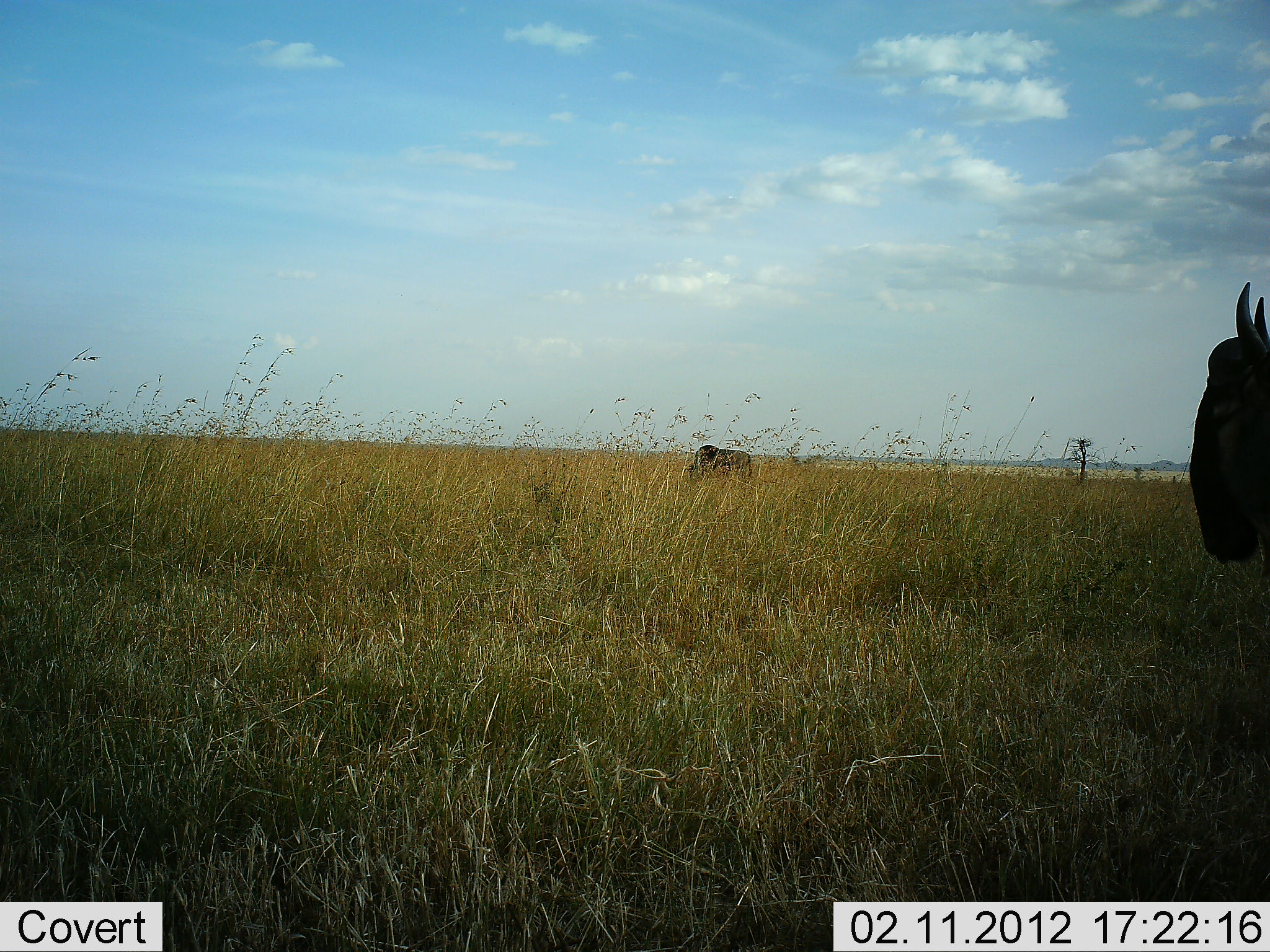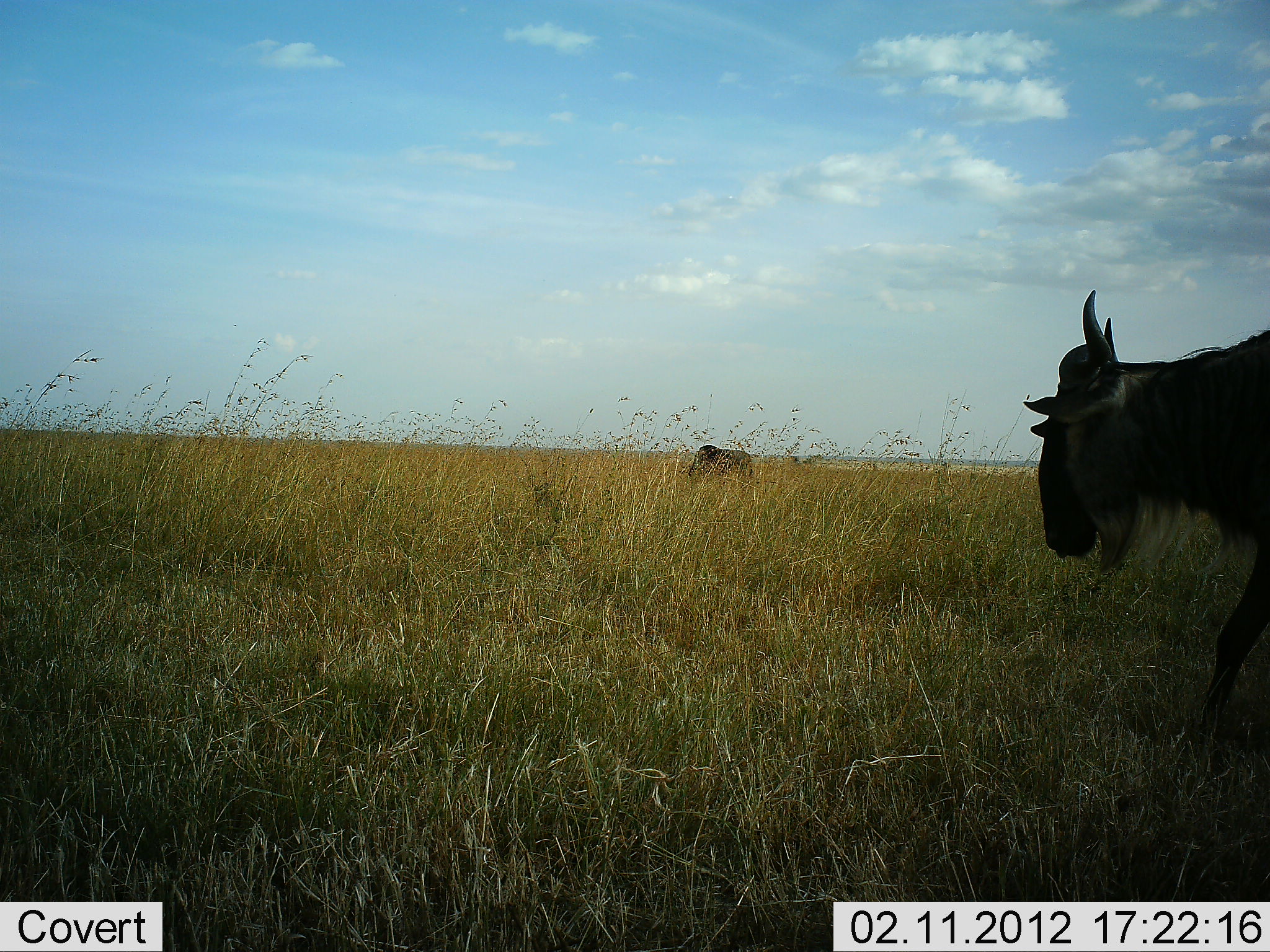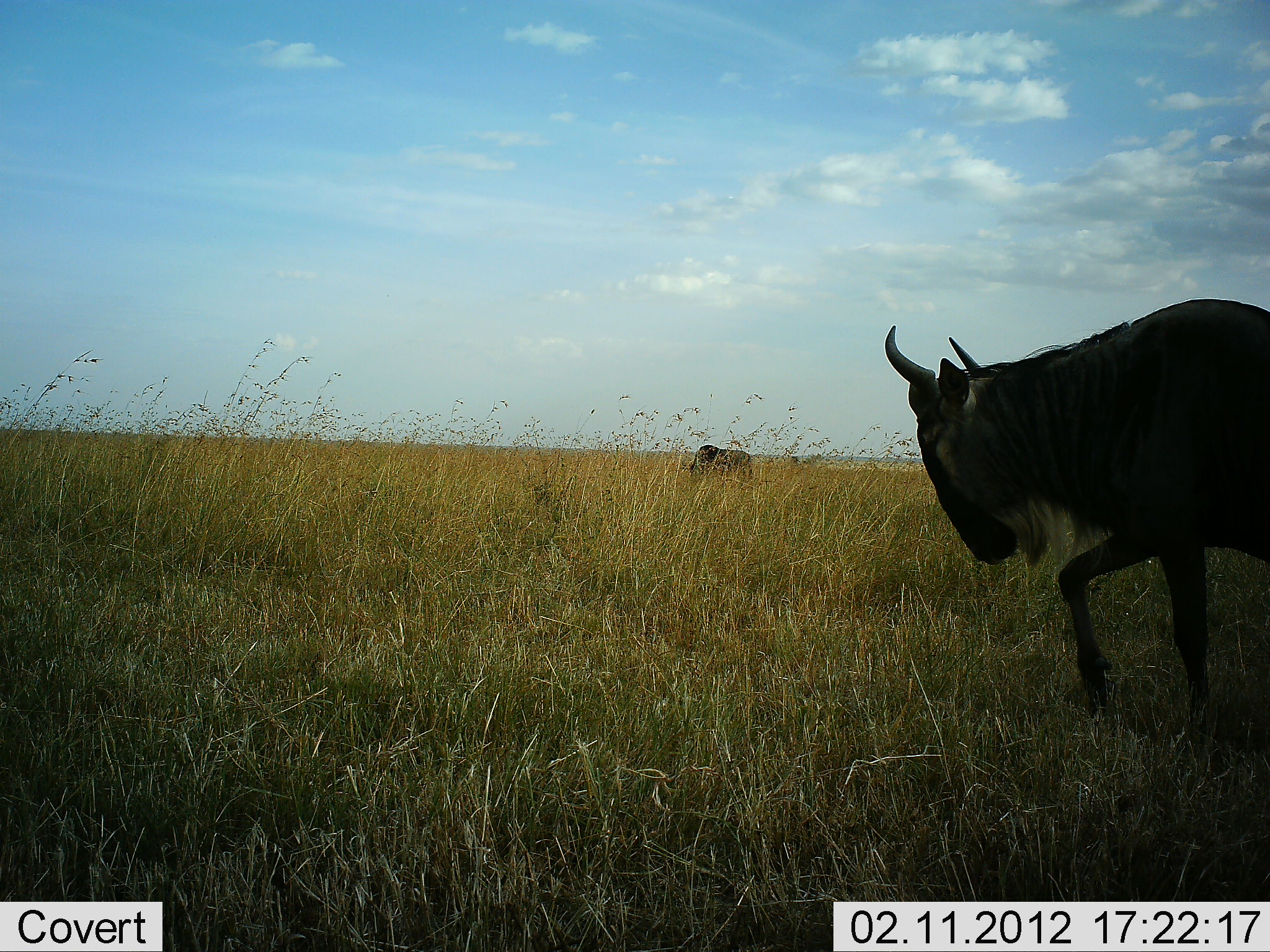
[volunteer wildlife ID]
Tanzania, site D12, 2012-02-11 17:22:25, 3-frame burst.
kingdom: Animalia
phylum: Chordata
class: Mammalia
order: Artiodactyla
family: Bovidae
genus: Connochaetes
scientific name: Connochaetes taurinus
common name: blue wildebeest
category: wildebeest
Wildebeest (blue wildebeest) (Connochaetes taurinus), count 2. Behavior (volunteer vote fractions): standing 39%, resting 0%, moving 83%, interacting 0%. Young present (vote fraction): 0%. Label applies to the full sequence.